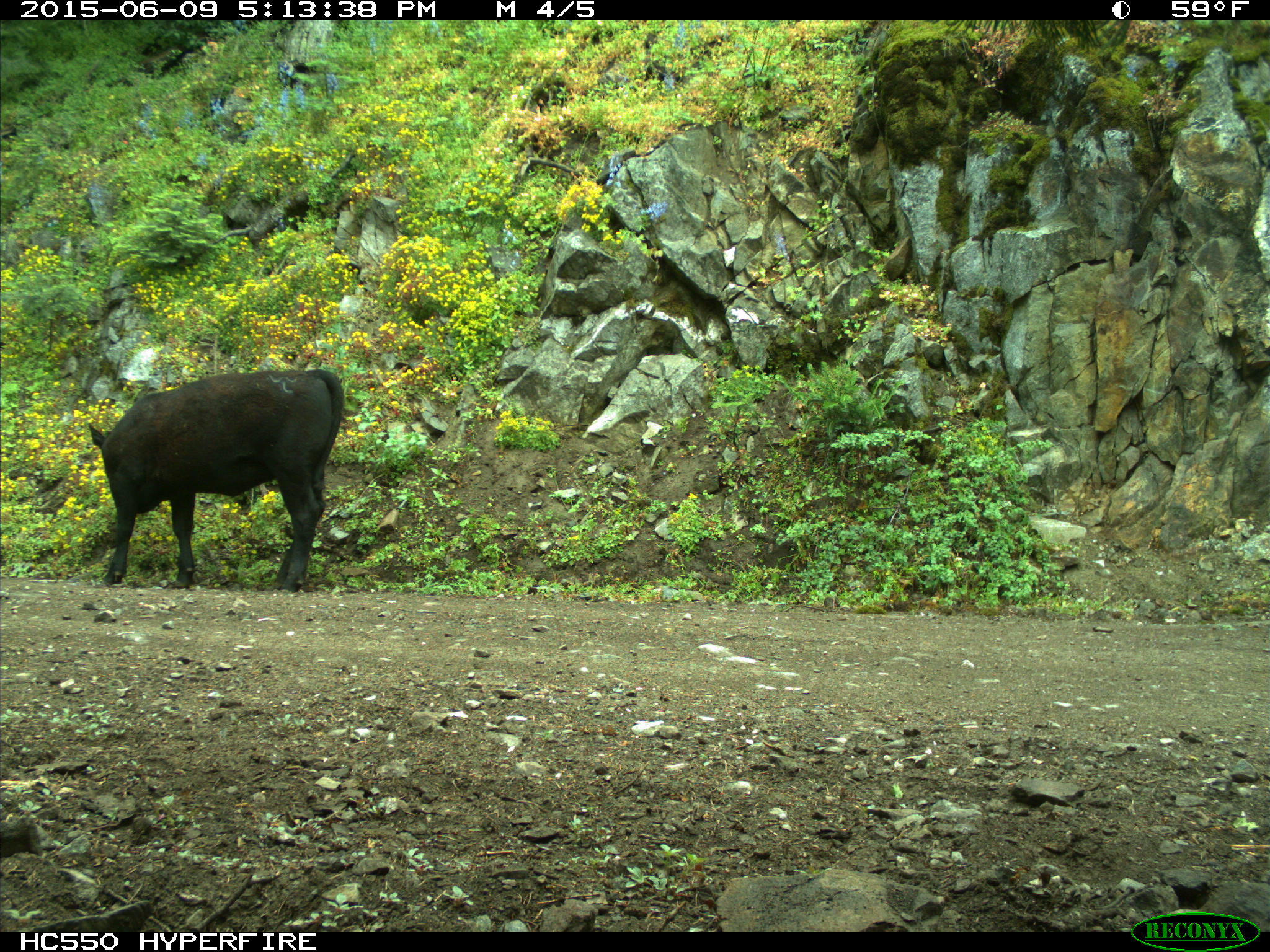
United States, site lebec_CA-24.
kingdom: Animalia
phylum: Chordata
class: Mammalia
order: Artiodactyla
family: Bovidae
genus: Bos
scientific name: Bos taurus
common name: domestic cow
Bos taurus (domestic cow).